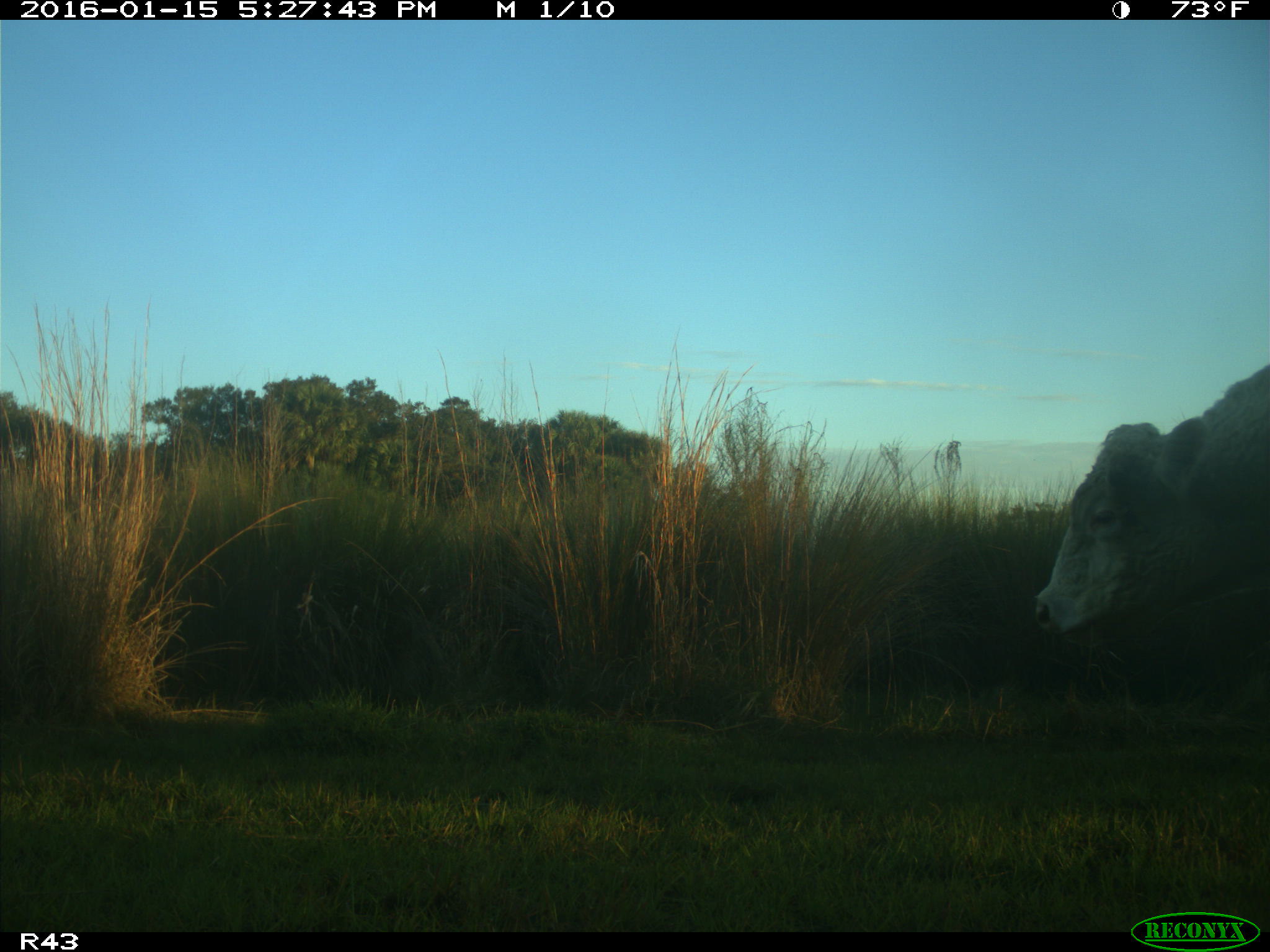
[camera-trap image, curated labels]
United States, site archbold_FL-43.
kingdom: Animalia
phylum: Chordata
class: Mammalia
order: Artiodactyla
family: Bovidae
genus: Bos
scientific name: Bos taurus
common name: domestic cow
Bos taurus (domestic cow).